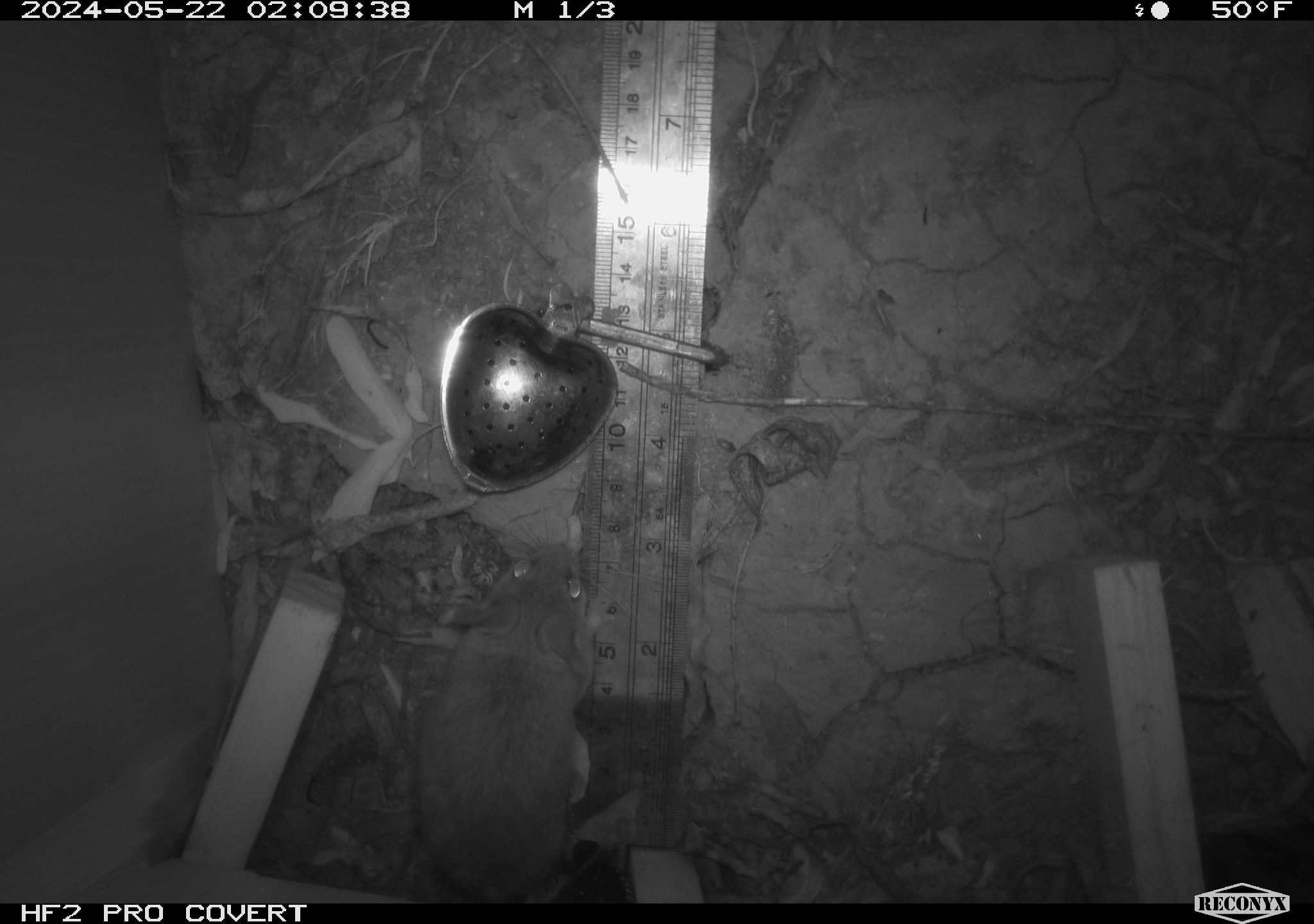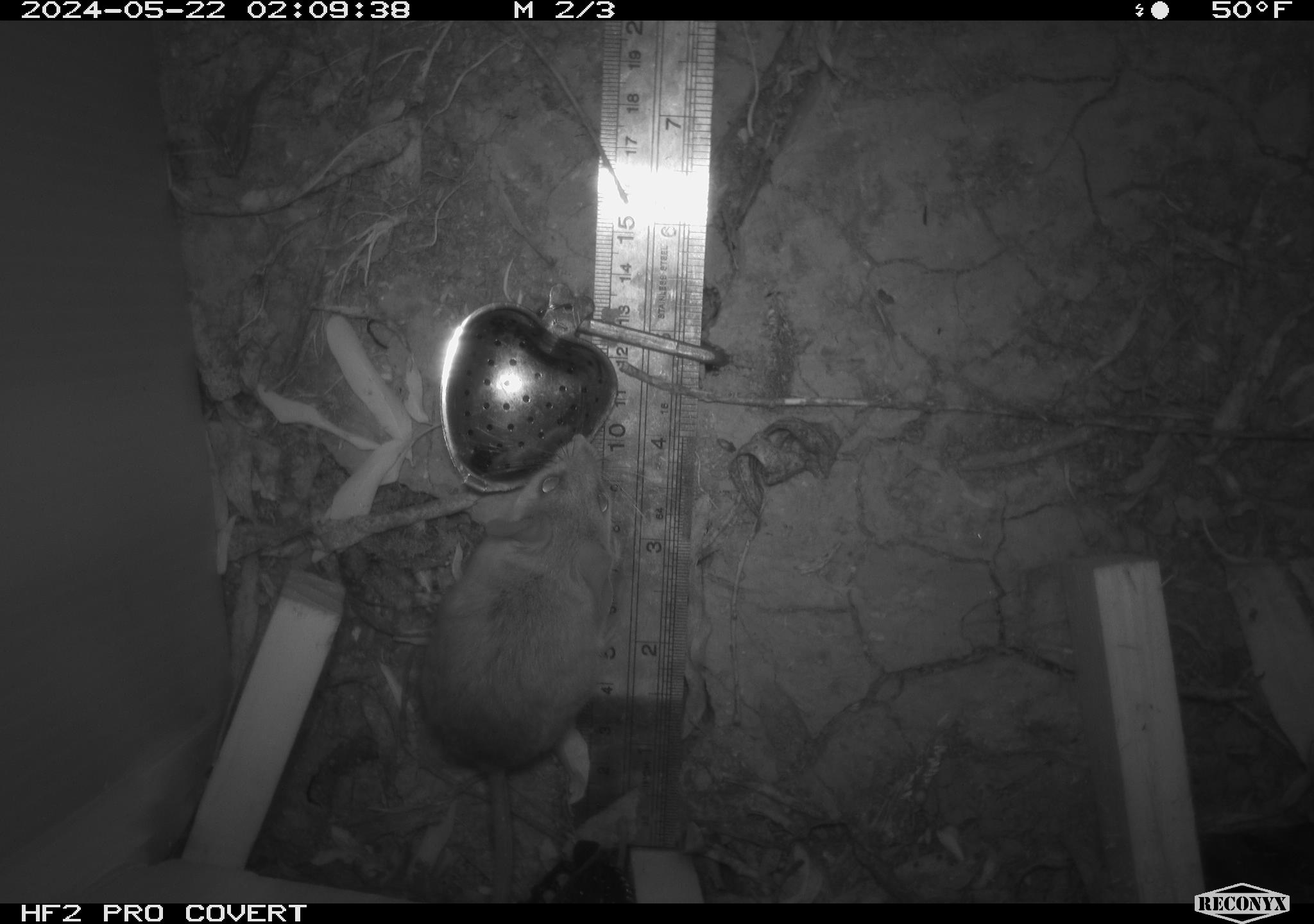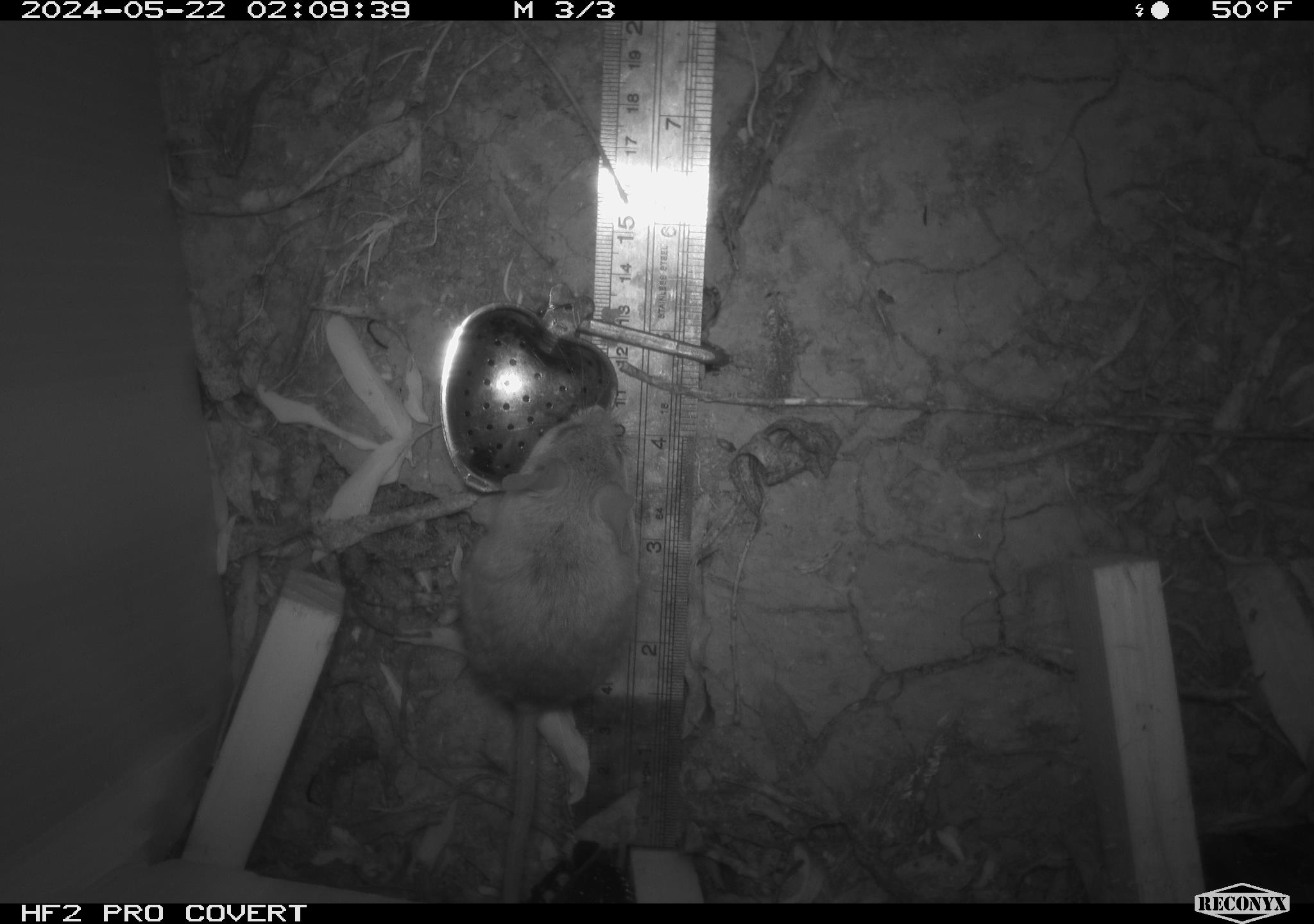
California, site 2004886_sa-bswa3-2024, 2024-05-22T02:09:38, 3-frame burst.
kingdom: Animalia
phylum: Chordata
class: Mammalia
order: Rodentia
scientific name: Rodentia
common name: mouse species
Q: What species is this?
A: Mouse species (Rodentia).